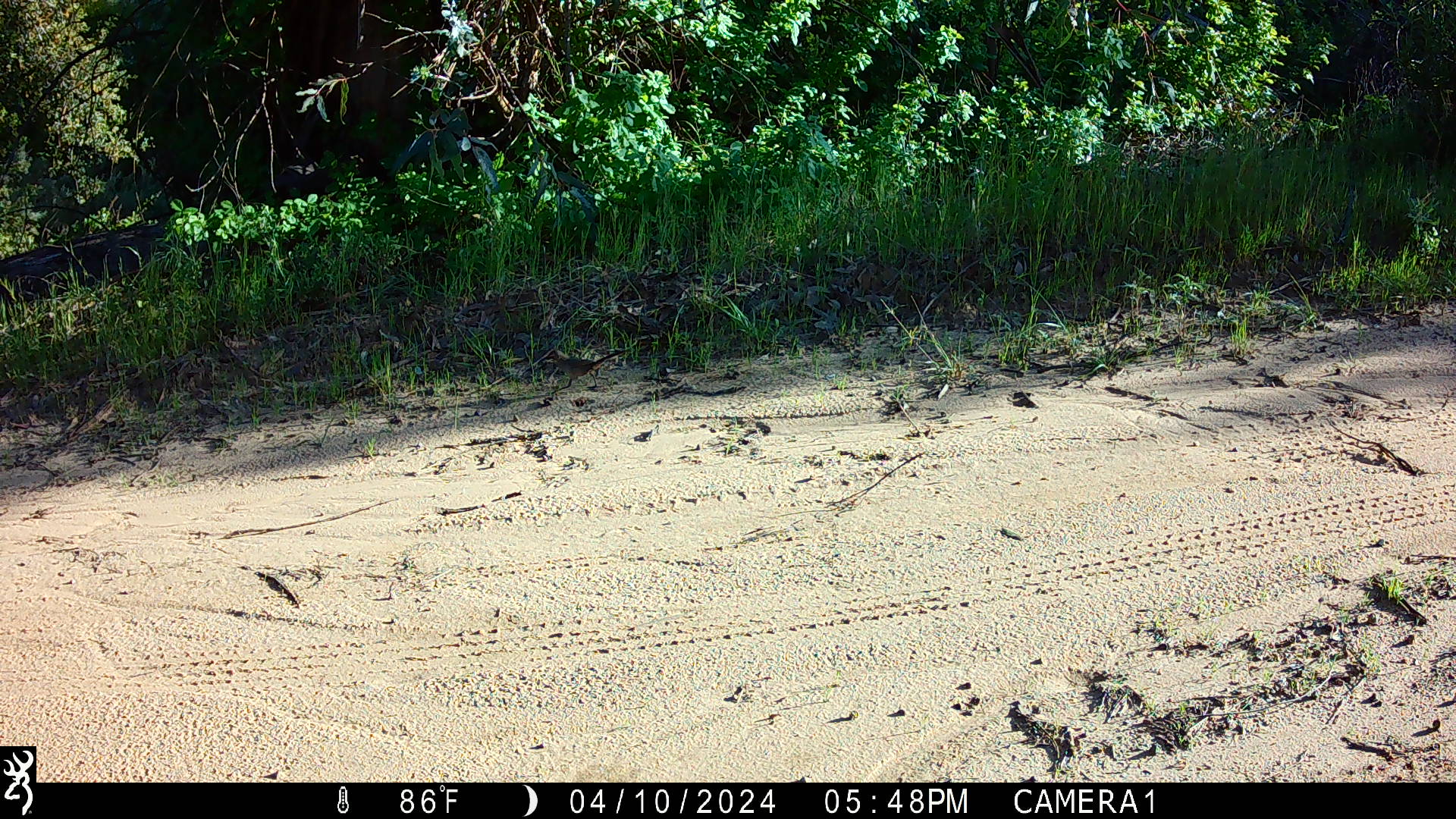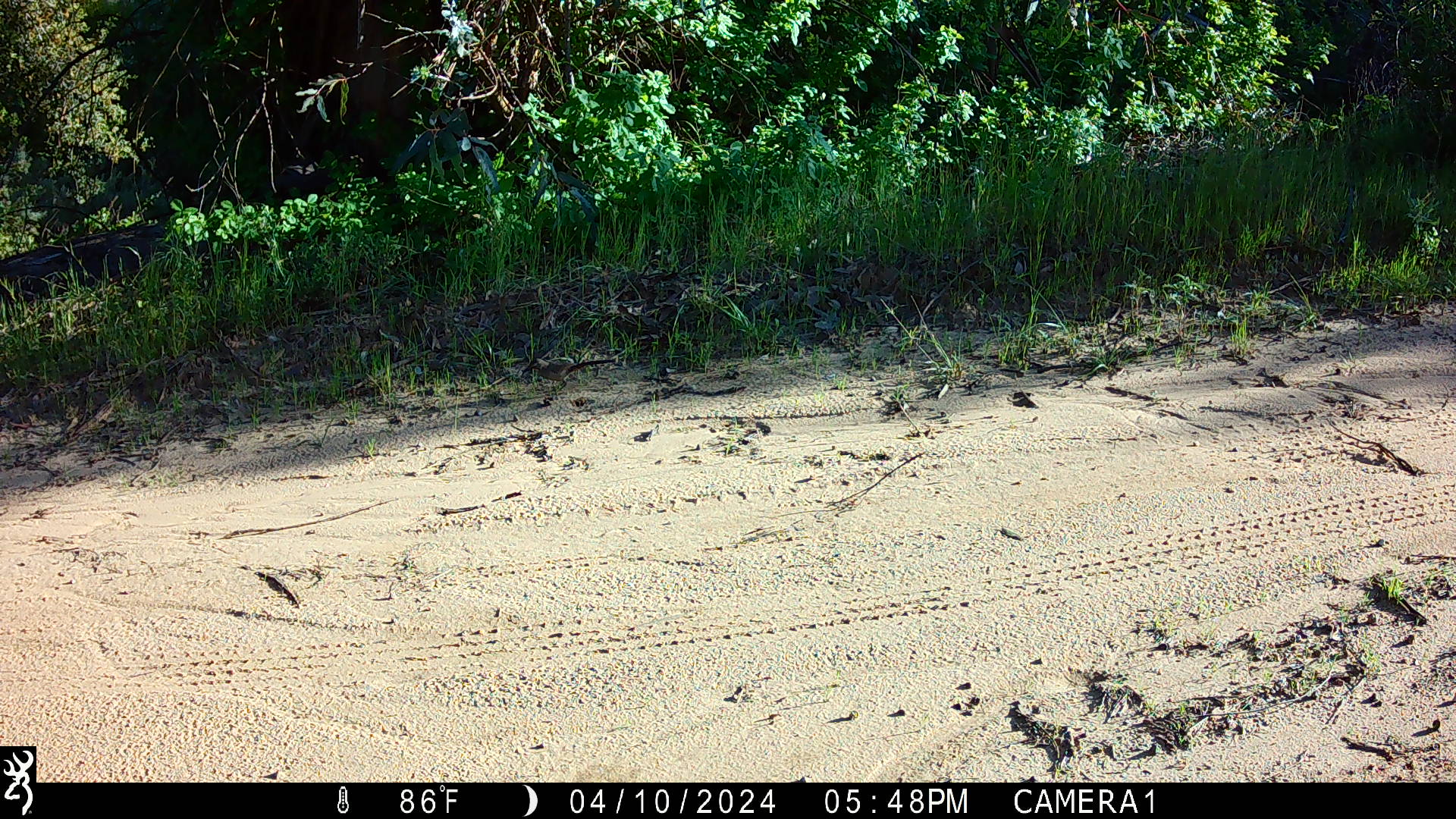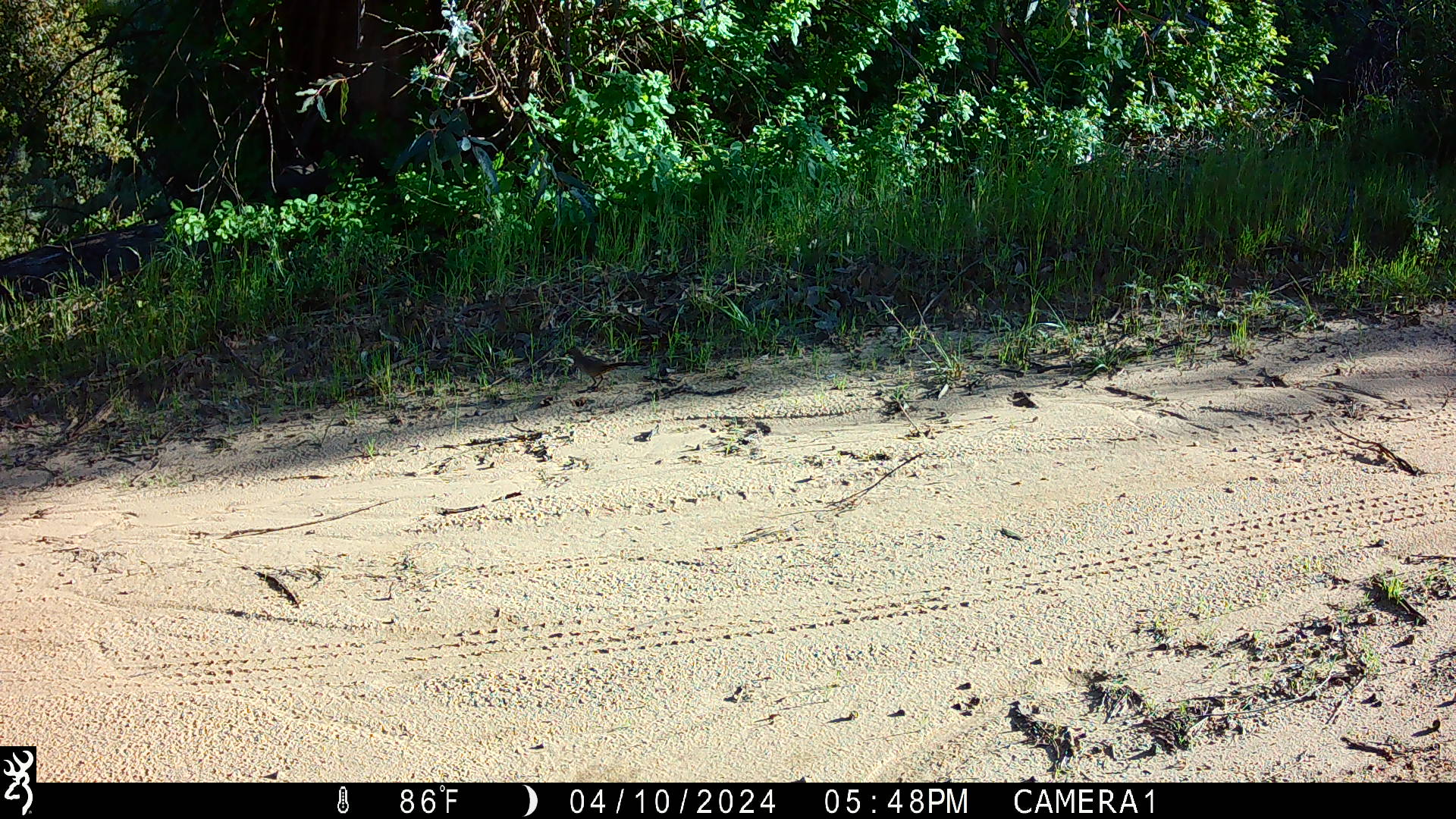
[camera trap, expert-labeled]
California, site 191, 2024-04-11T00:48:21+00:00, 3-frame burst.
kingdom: Animalia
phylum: Chordata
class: Aves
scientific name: Aves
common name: bird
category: unknown bird